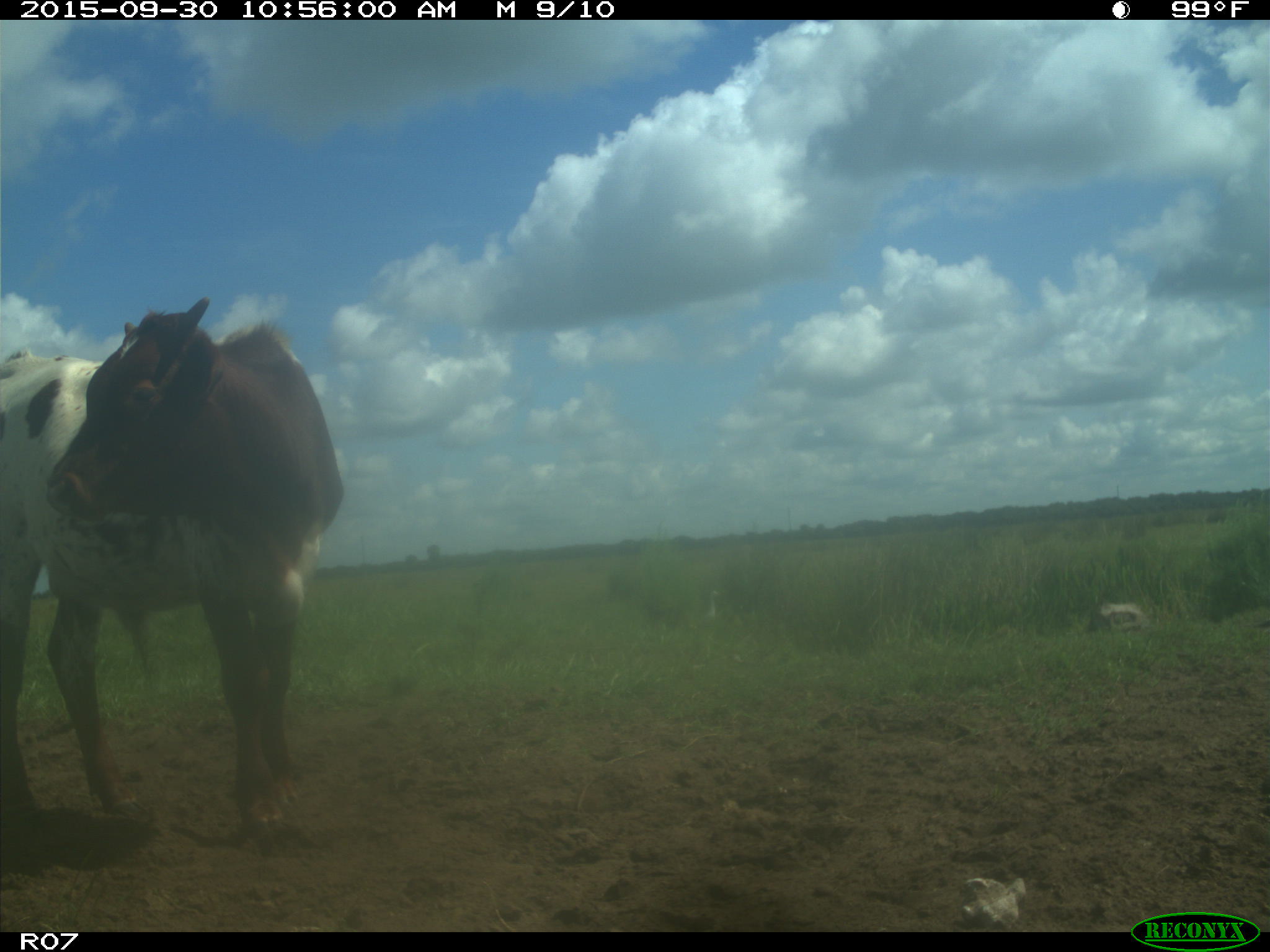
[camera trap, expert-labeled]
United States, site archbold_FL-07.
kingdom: Animalia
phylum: Chordata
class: Mammalia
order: Artiodactyla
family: Bovidae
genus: Bos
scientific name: Bos taurus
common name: domestic cow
Bos taurus (domestic cow).